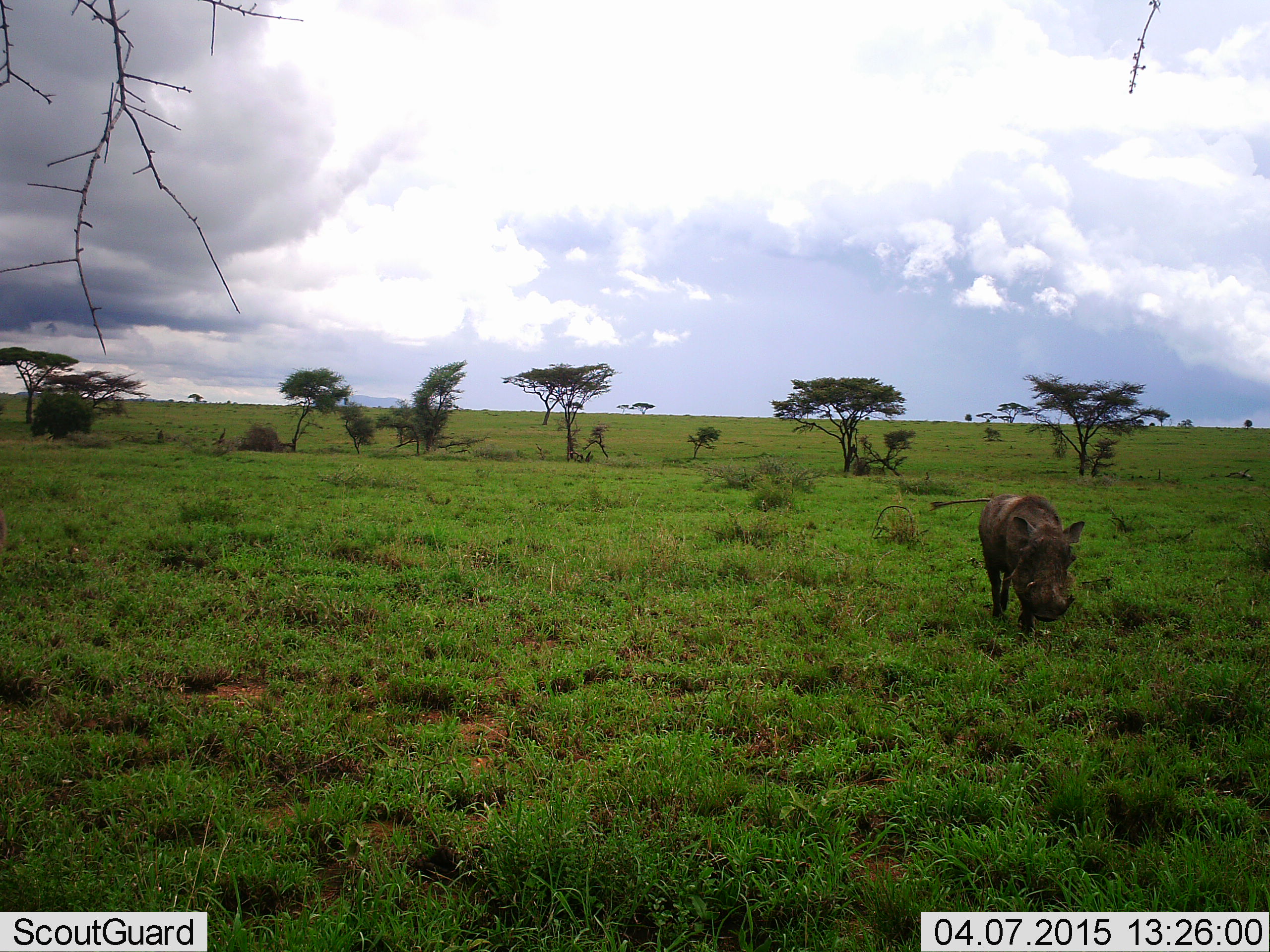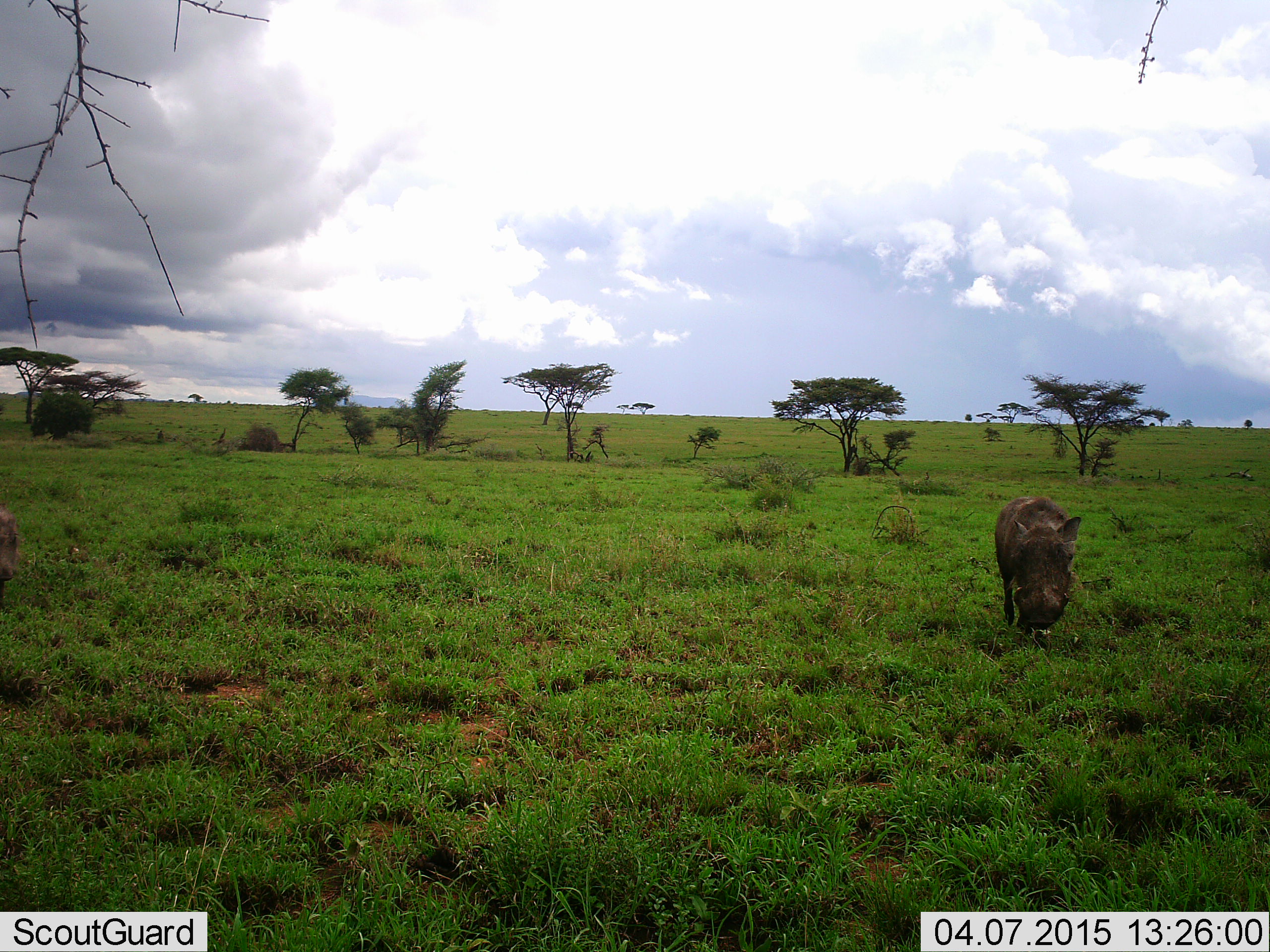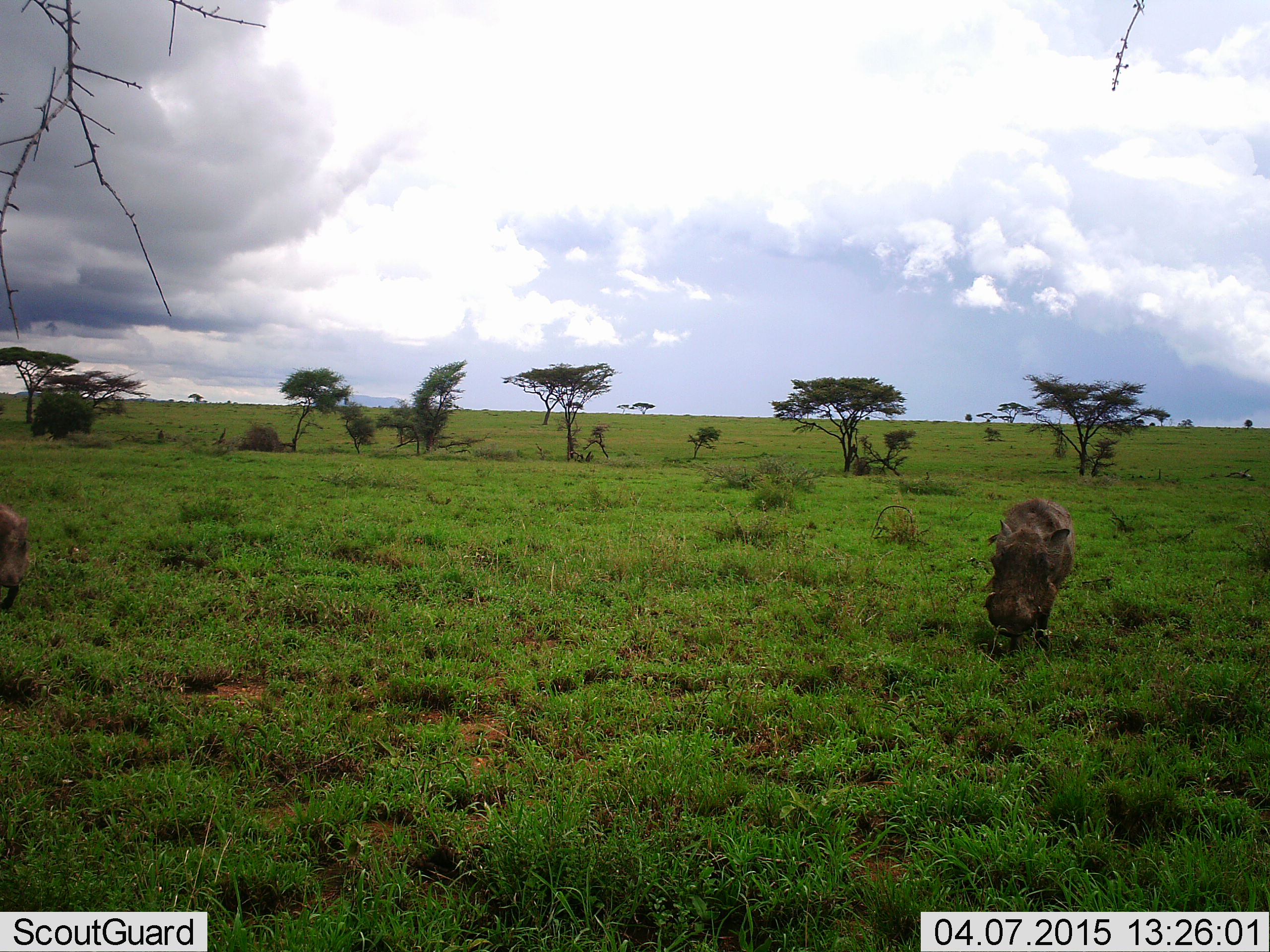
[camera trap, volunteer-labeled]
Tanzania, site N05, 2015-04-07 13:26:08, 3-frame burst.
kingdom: Animalia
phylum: Chordata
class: Mammalia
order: Artiodactyla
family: Suidae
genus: Phacochoerus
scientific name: Phacochoerus africanus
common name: warthog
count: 1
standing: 20%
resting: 0%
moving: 70%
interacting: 0%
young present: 0%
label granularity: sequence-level